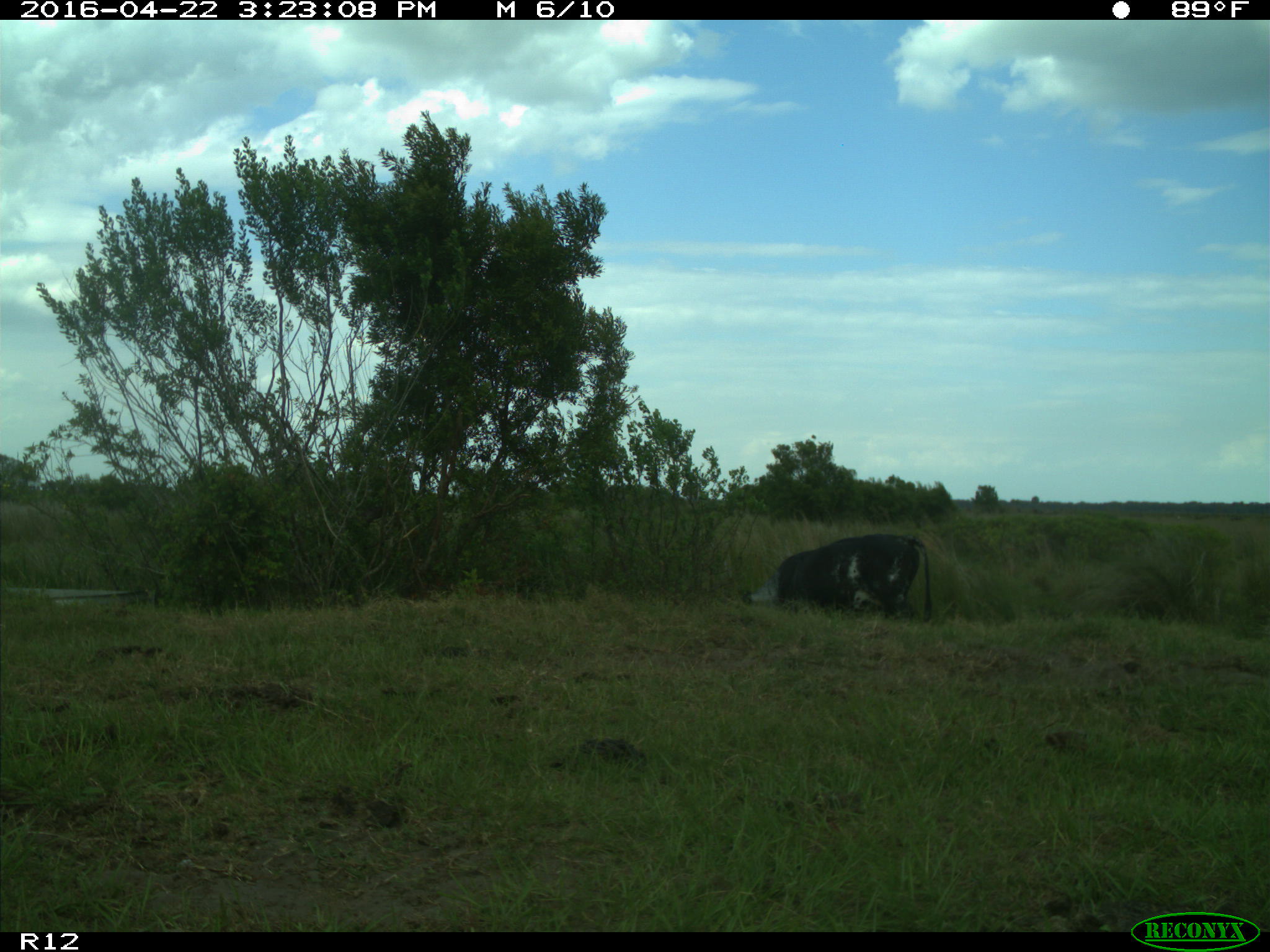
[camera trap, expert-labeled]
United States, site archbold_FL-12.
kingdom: Animalia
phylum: Chordata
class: Mammalia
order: Artiodactyla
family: Bovidae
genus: Bos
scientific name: Bos taurus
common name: domestic cow